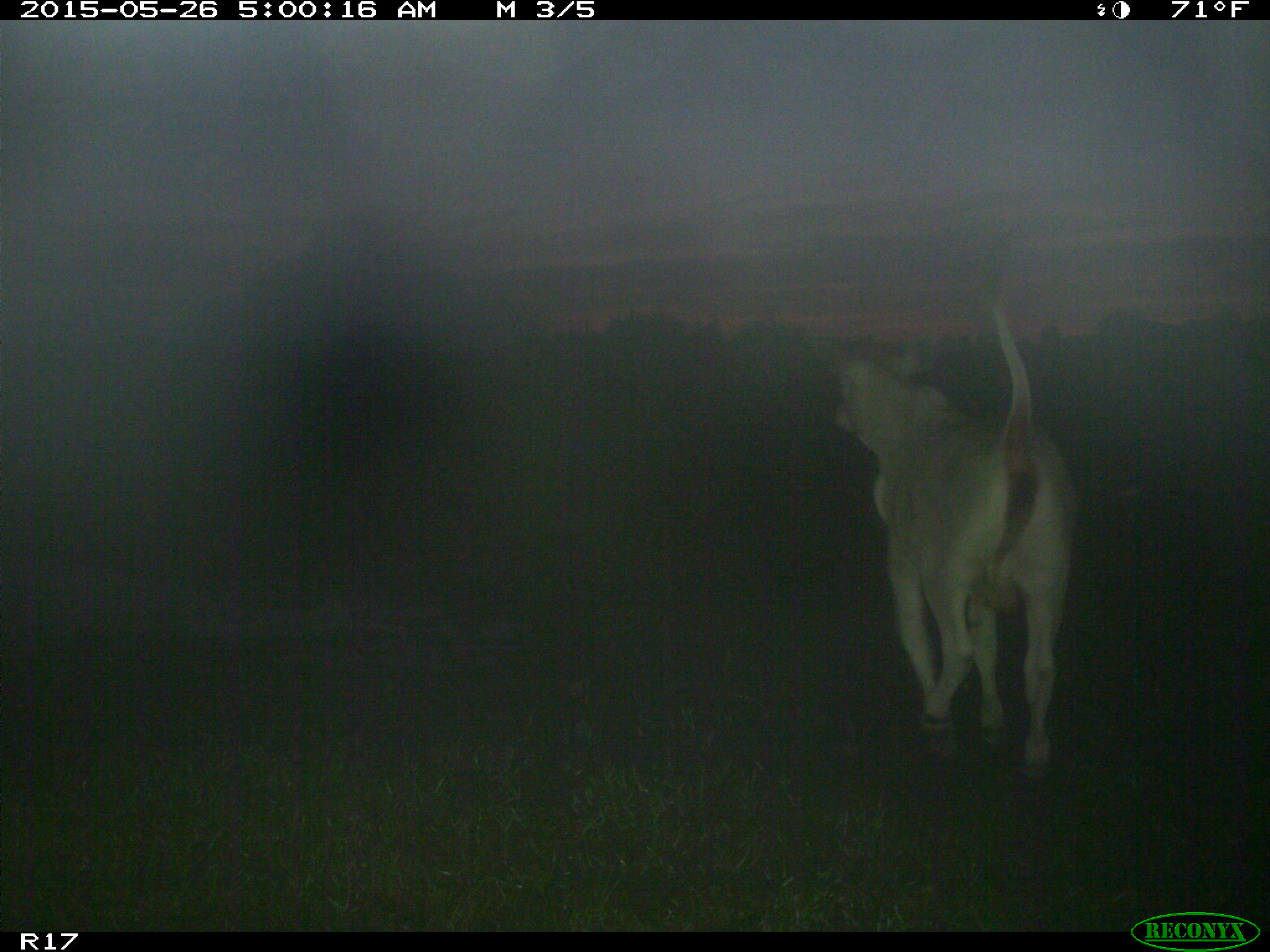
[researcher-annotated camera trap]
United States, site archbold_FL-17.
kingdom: Animalia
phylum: Chordata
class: Mammalia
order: Artiodactyla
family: Bovidae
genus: Bos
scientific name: Bos taurus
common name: domestic cow